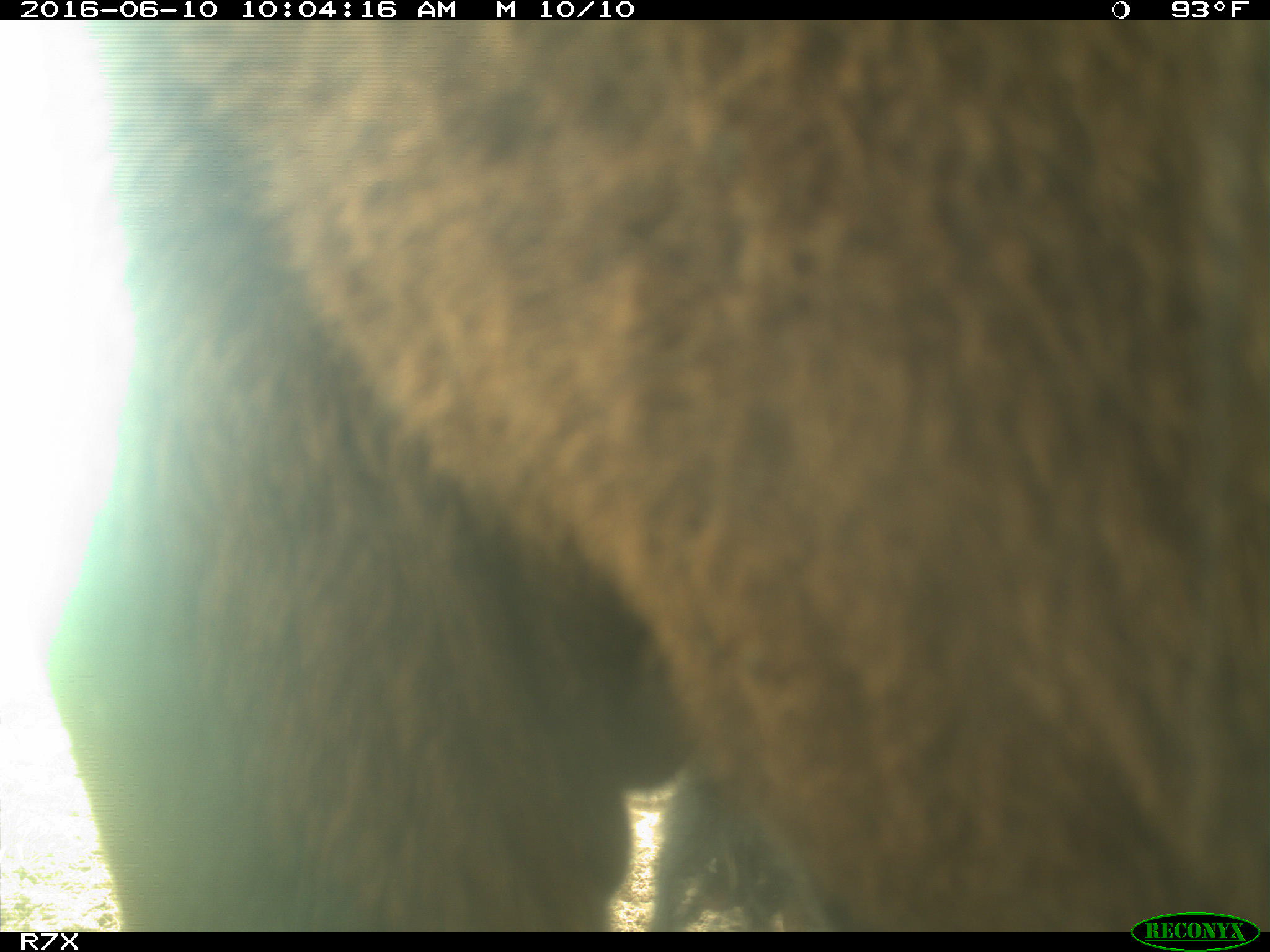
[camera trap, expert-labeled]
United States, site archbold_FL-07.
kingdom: Animalia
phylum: Chordata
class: Mammalia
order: Artiodactyla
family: Bovidae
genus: Bos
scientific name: Bos taurus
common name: domestic cow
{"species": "Bos taurus (domestic cow)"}